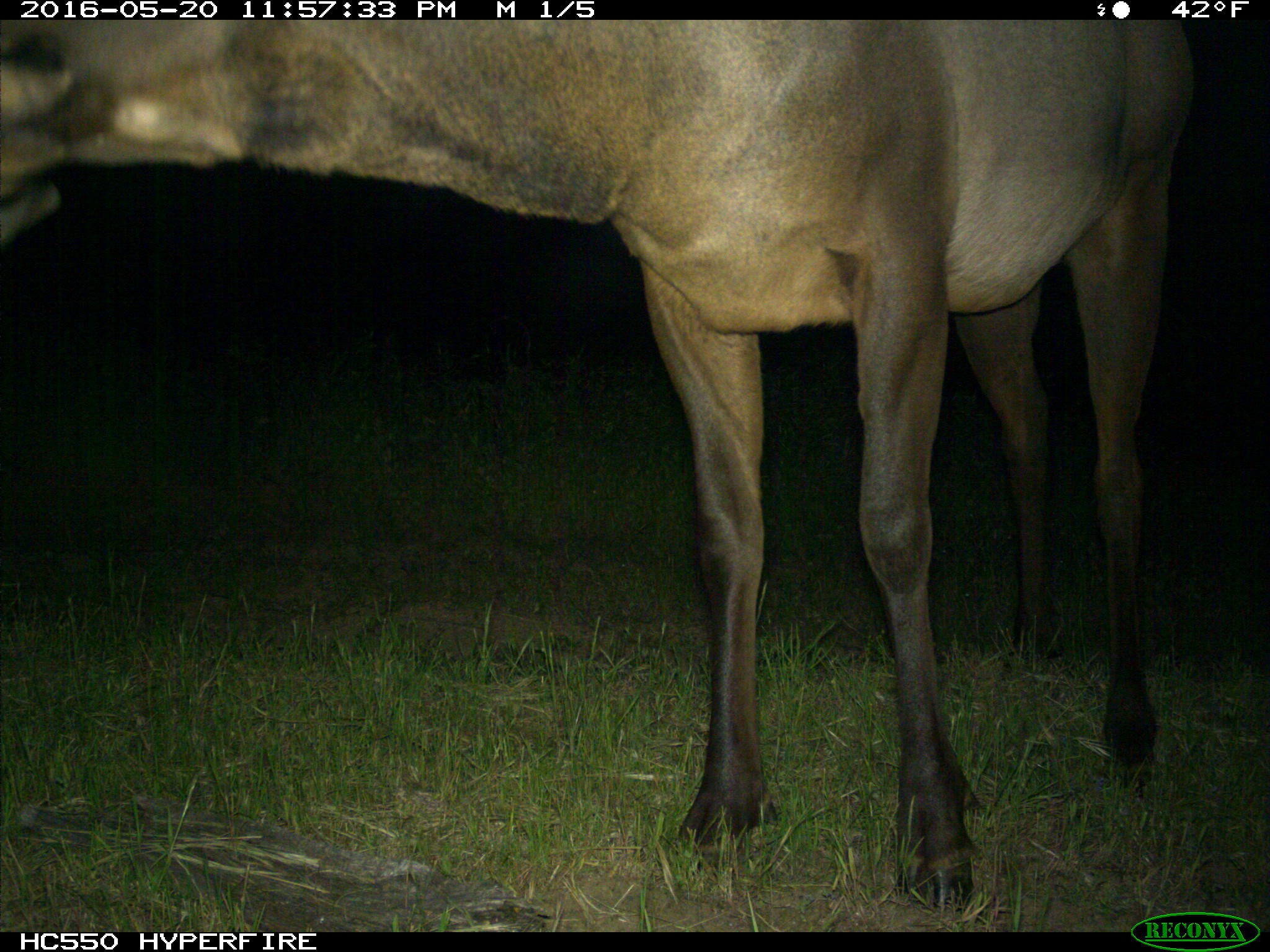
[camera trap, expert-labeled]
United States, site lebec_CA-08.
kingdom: Animalia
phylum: Chordata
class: Mammalia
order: Artiodactyla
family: Cervidae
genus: Cervus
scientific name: Cervus canadensis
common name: elk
Cervus canadensis (elk).